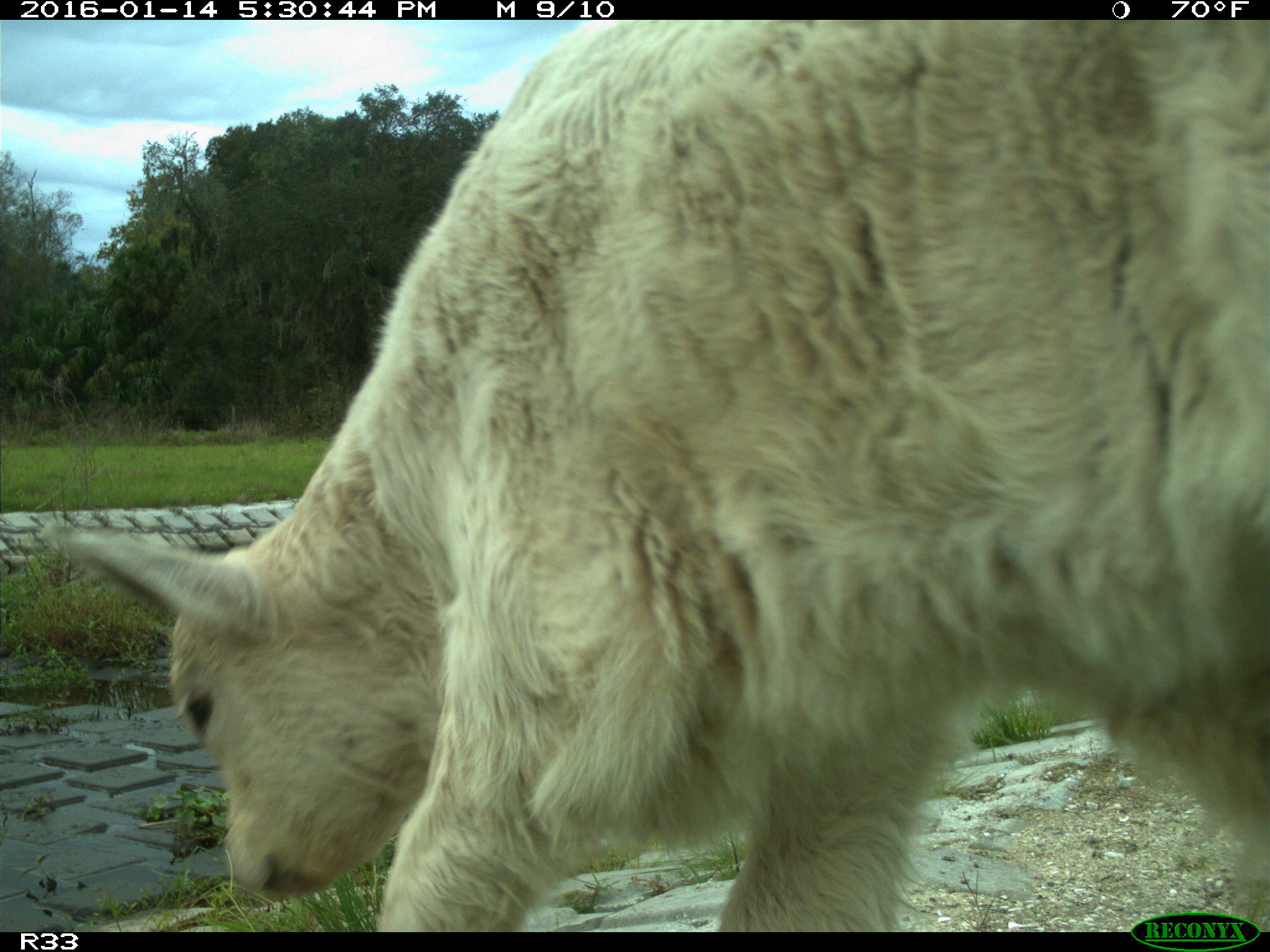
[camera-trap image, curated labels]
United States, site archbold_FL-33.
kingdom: Animalia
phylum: Chordata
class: Mammalia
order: Artiodactyla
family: Bovidae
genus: Bos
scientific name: Bos taurus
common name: domestic cow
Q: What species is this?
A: Bos taurus (domestic cow).